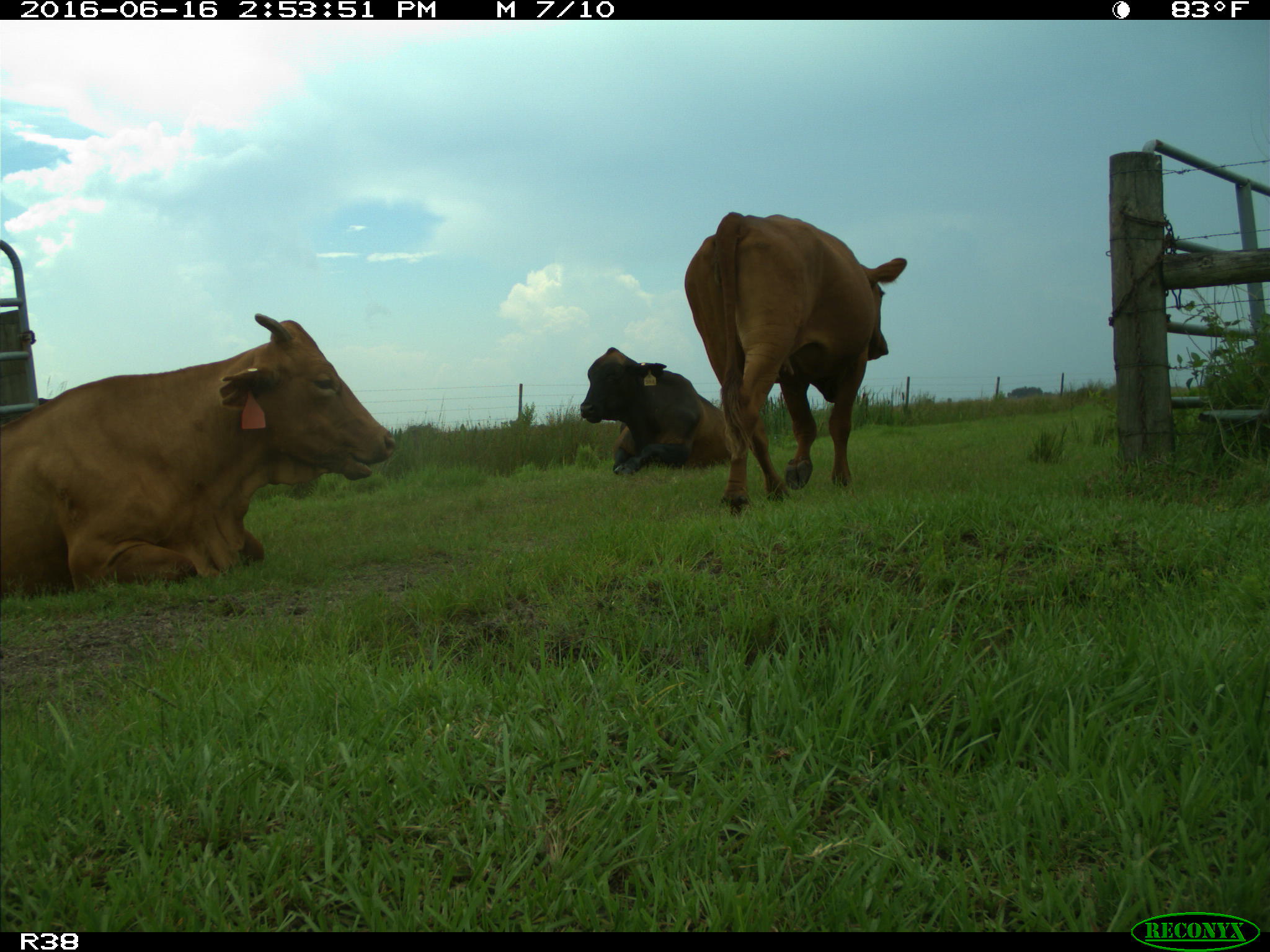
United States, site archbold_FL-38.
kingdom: Animalia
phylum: Chordata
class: Mammalia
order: Artiodactyla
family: Bovidae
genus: Bos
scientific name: Bos taurus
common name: domestic cow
Bos taurus (domestic cow).